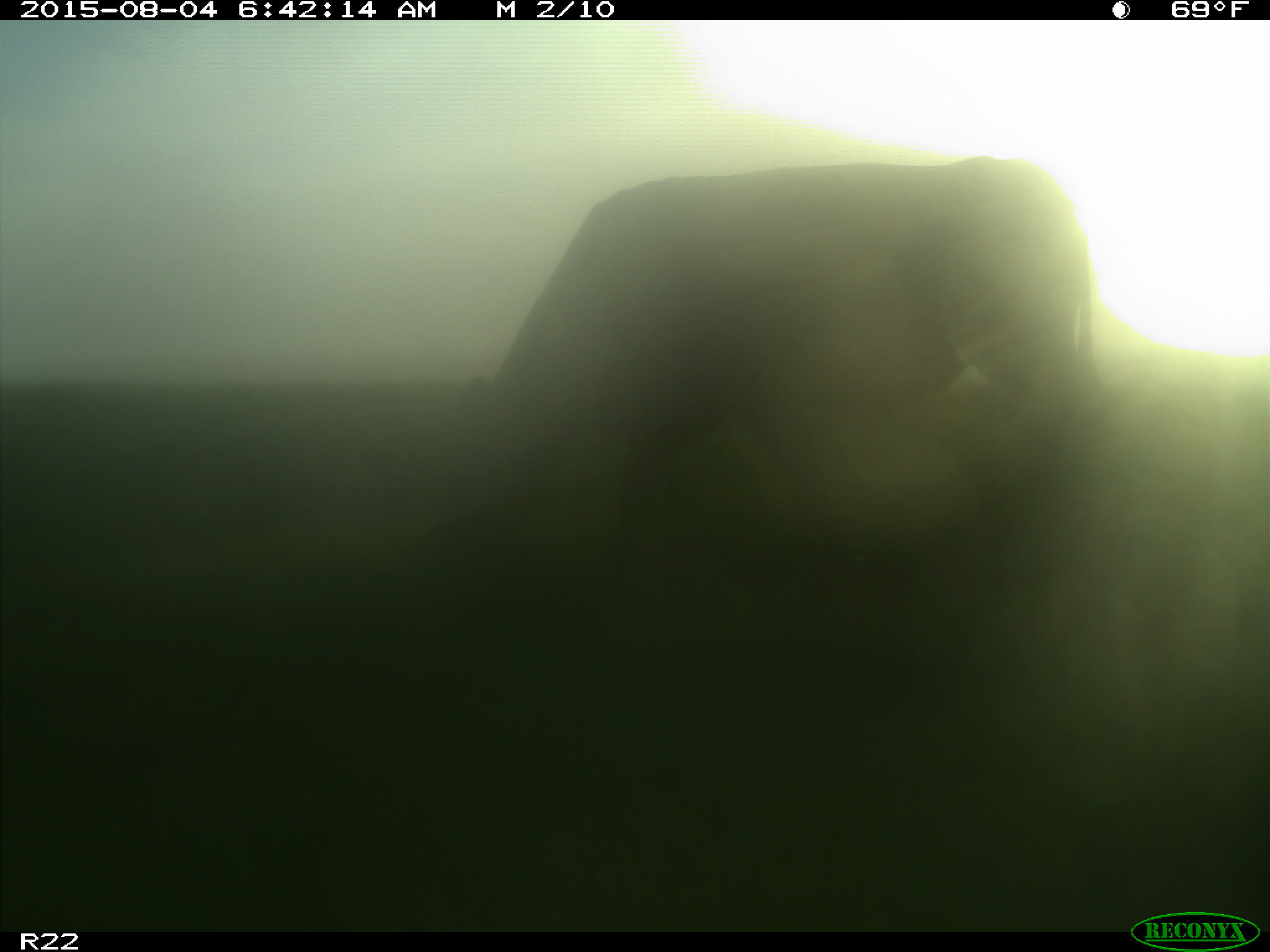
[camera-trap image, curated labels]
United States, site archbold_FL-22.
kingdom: Animalia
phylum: Chordata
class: Mammalia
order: Artiodactyla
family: Bovidae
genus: Bos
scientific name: Bos taurus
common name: domestic cow